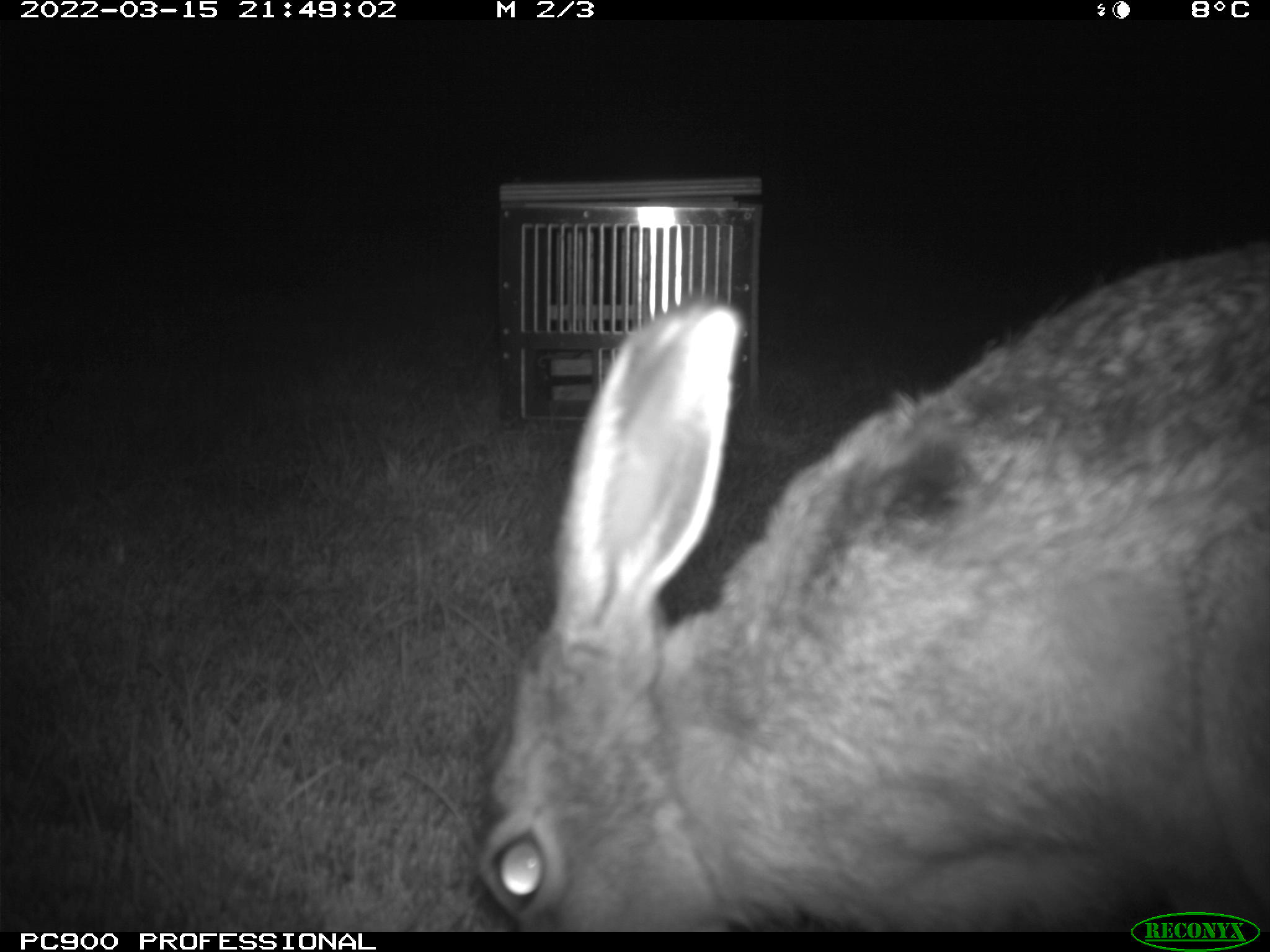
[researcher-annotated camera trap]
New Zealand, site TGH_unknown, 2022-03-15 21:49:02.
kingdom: Animalia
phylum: Chordata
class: Mammalia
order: Lagomorpha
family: Leporidae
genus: Lepus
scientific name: Lepus europaeus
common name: brown hare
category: hare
Hare (brown hare) (Lepus europaeus).